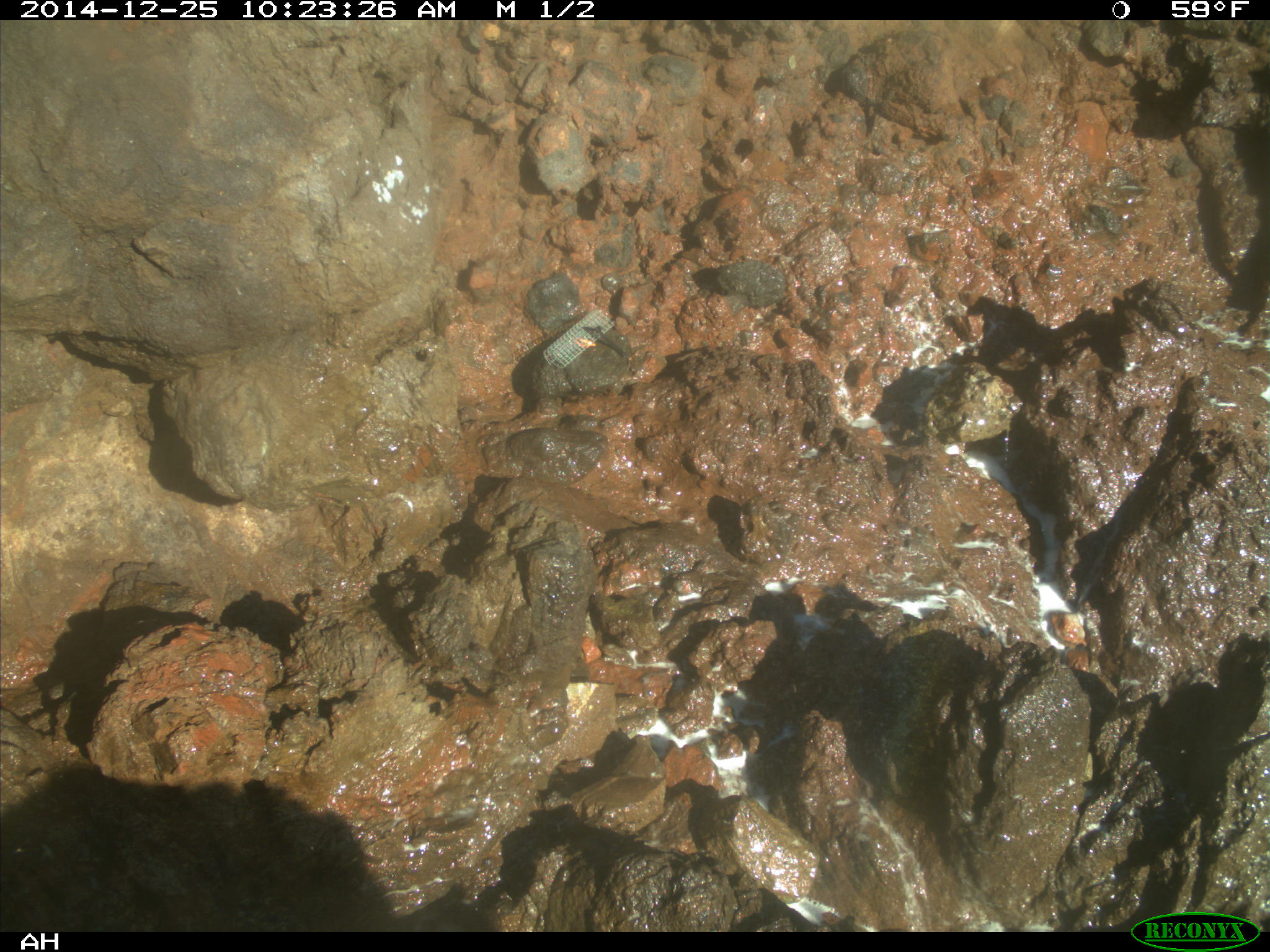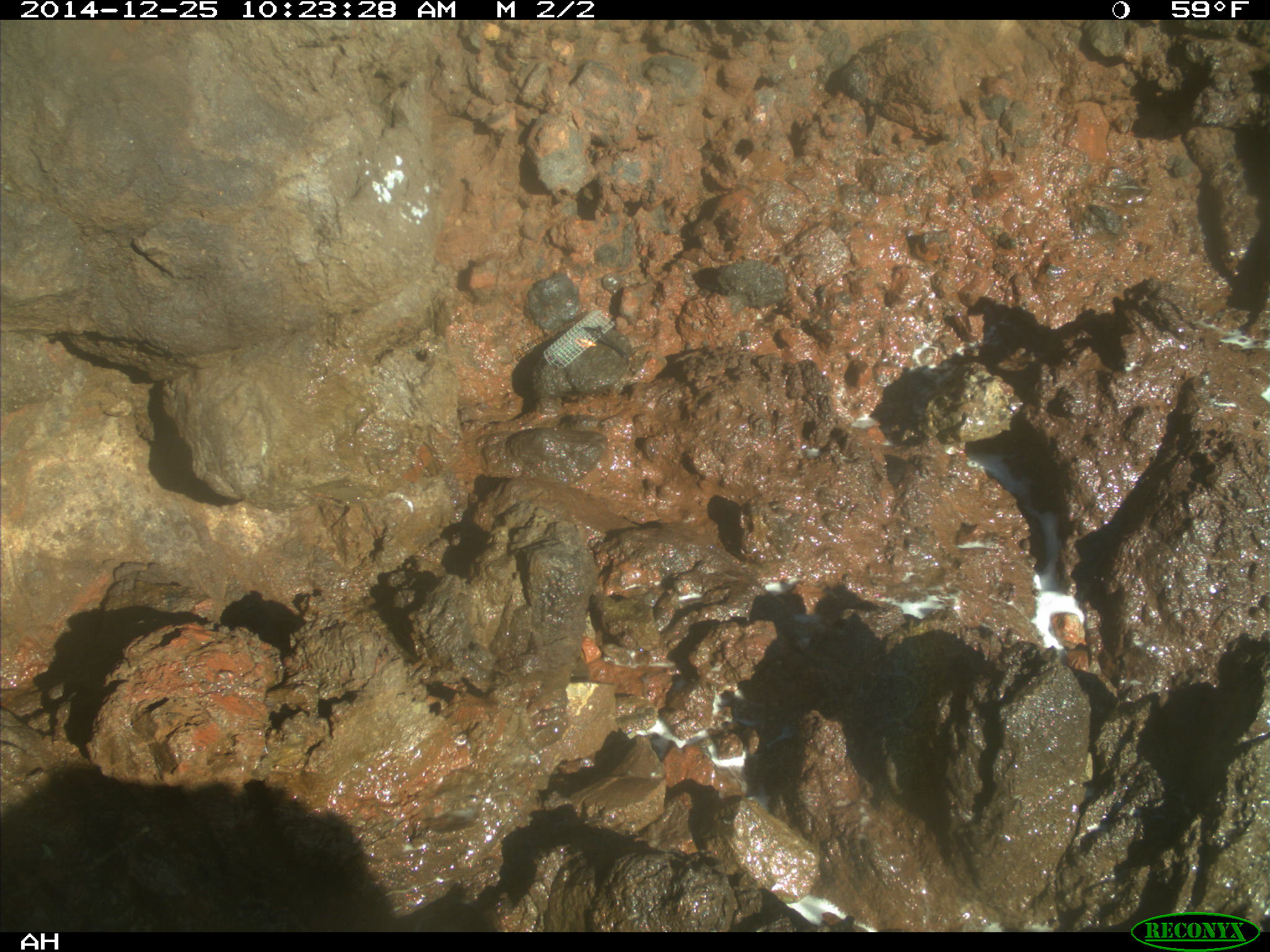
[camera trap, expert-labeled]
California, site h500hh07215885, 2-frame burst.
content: no animal present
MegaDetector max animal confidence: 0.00